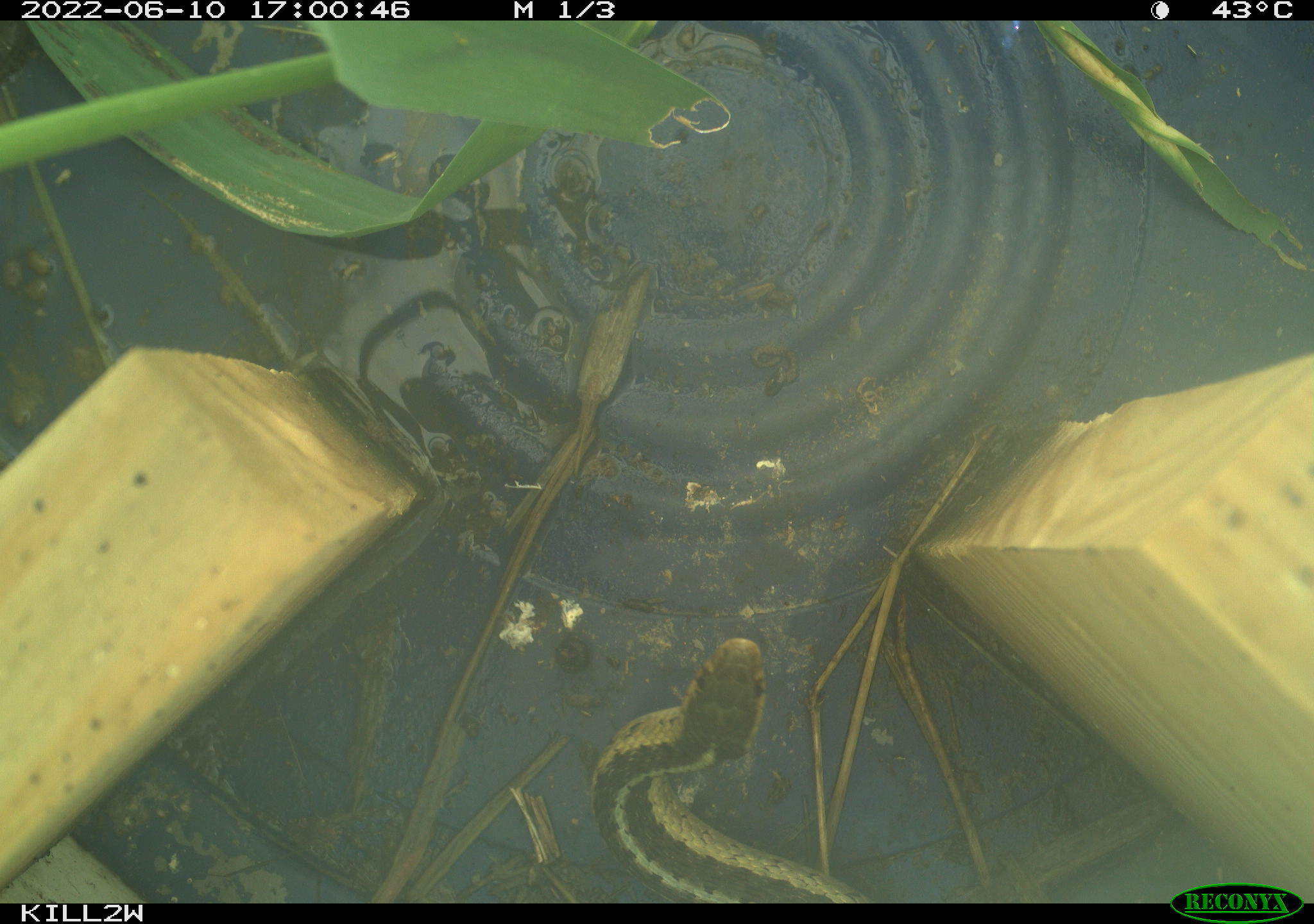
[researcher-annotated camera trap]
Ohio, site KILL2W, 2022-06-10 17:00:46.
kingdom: Animalia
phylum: Chordata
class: Reptilia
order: Squamata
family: Colubridae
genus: Thamnophis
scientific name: Thamnophis sirtalis sirtalis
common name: eastern gartersnake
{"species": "eastern gartersnake (Thamnophis sirtalis sirtalis)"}